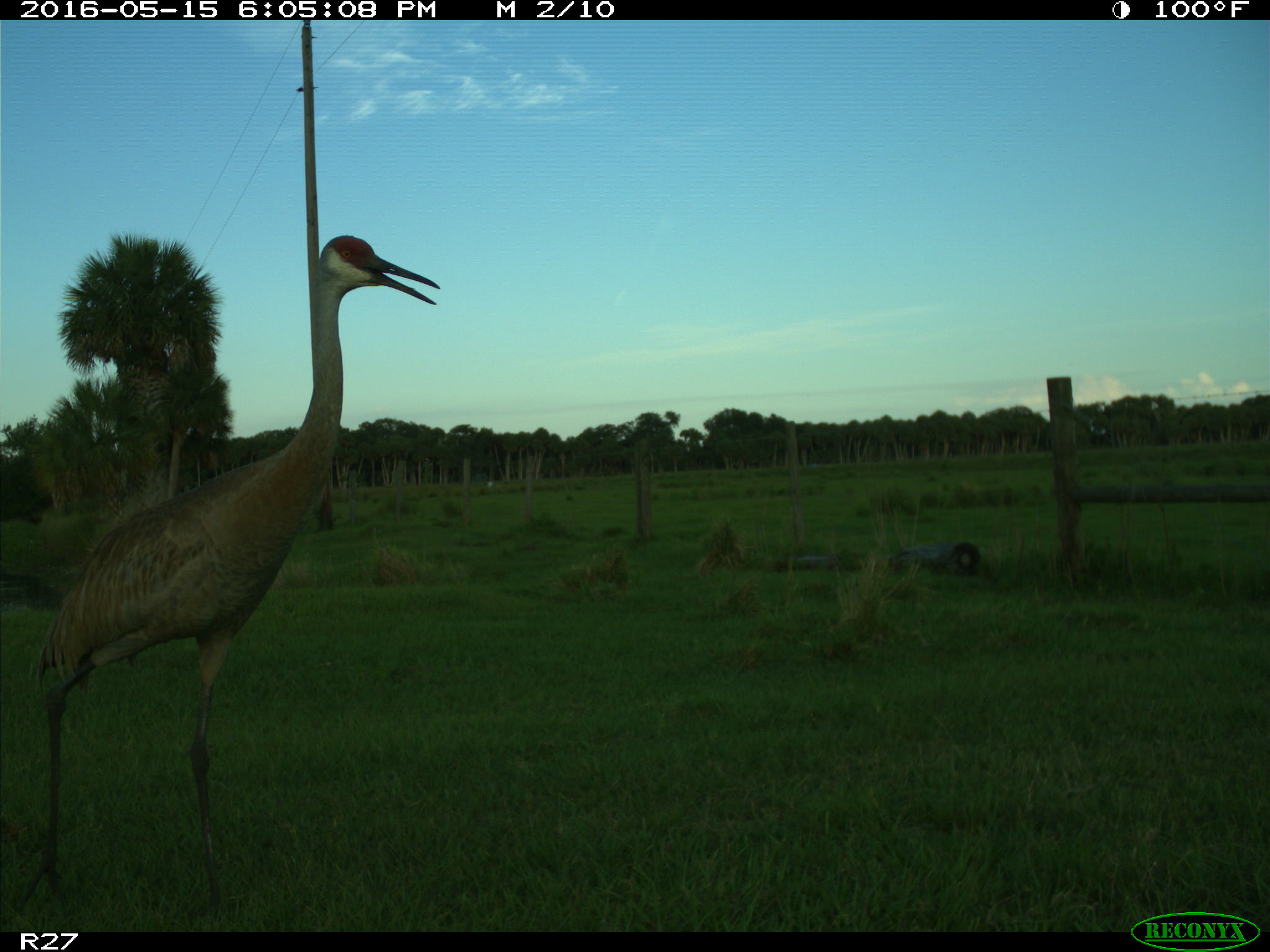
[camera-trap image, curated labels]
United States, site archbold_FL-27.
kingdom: Animalia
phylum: Chordata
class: Aves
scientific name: Aves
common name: birds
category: unidentified bird